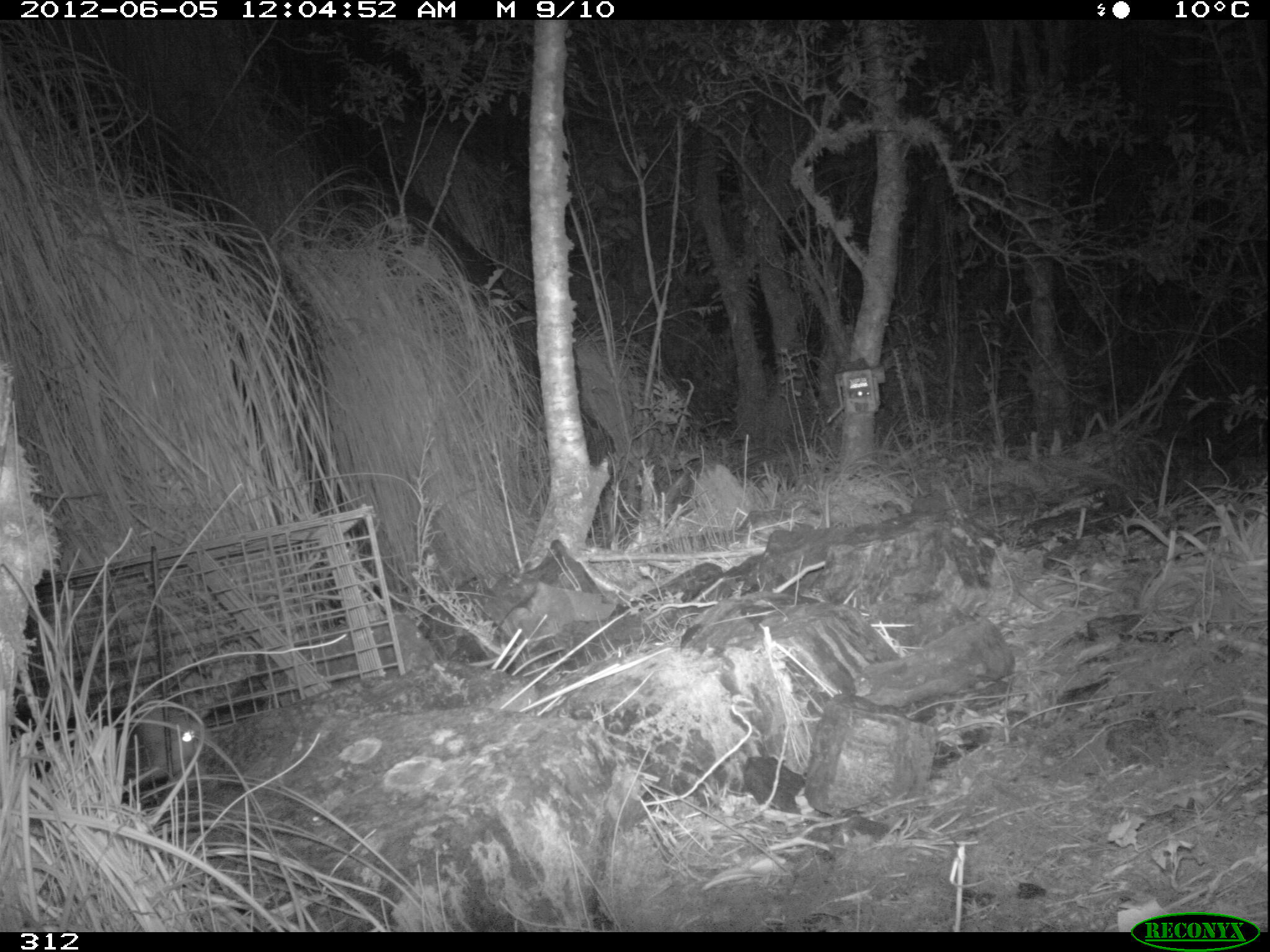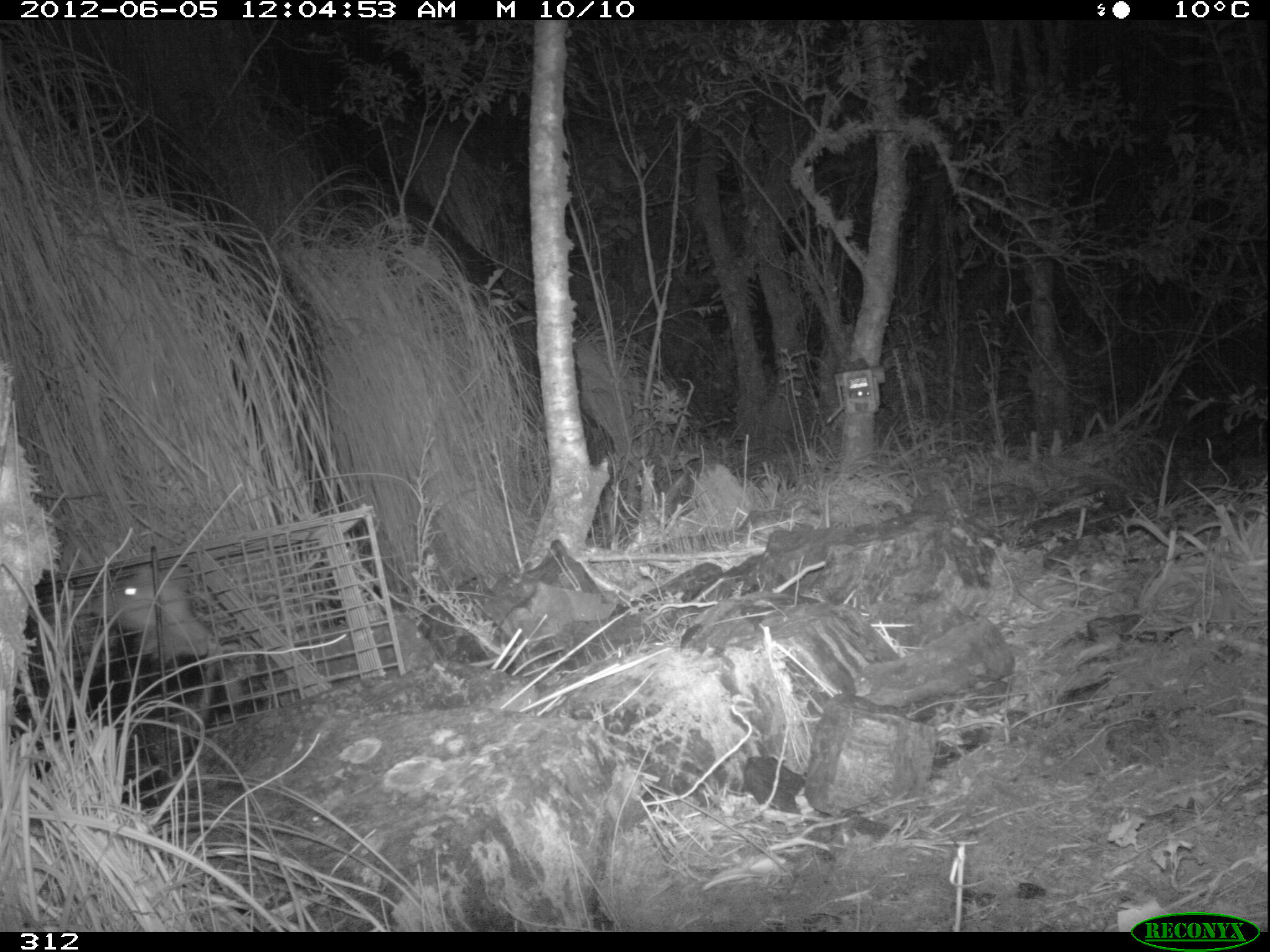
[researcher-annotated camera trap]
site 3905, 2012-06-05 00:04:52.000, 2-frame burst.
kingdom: Animalia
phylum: Chordata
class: Mammalia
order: Didelphimorphia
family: Didelphidae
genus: Didelphis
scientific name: Didelphis pernigra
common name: andean white-eared opossum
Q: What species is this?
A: Didelphis pernigra (andean white-eared opossum).